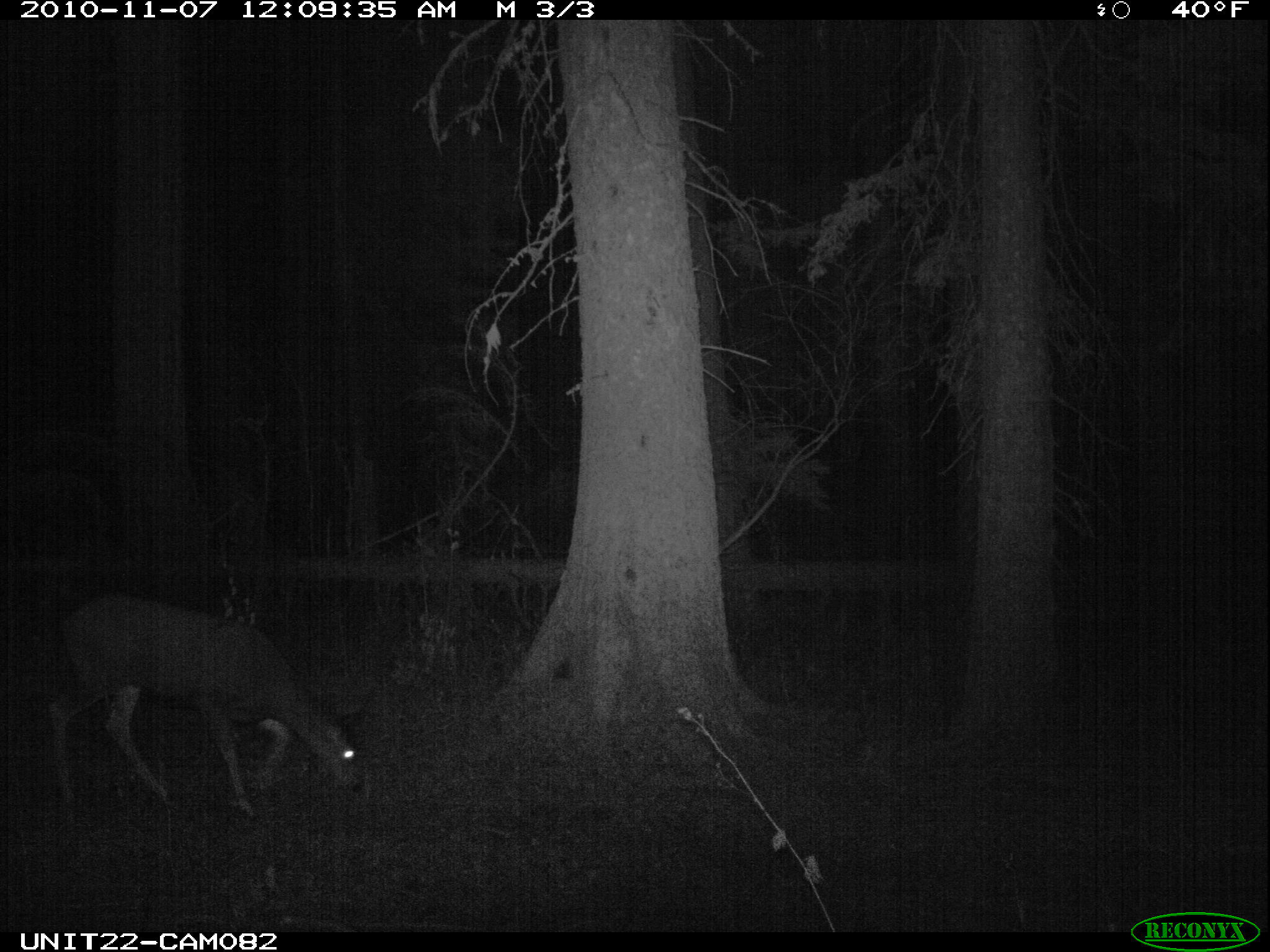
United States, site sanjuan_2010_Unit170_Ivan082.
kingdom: Animalia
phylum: Chordata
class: Mammalia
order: Artiodactyla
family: Cervidae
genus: Odocoileus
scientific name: Odocoileus hemionus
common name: mule deer